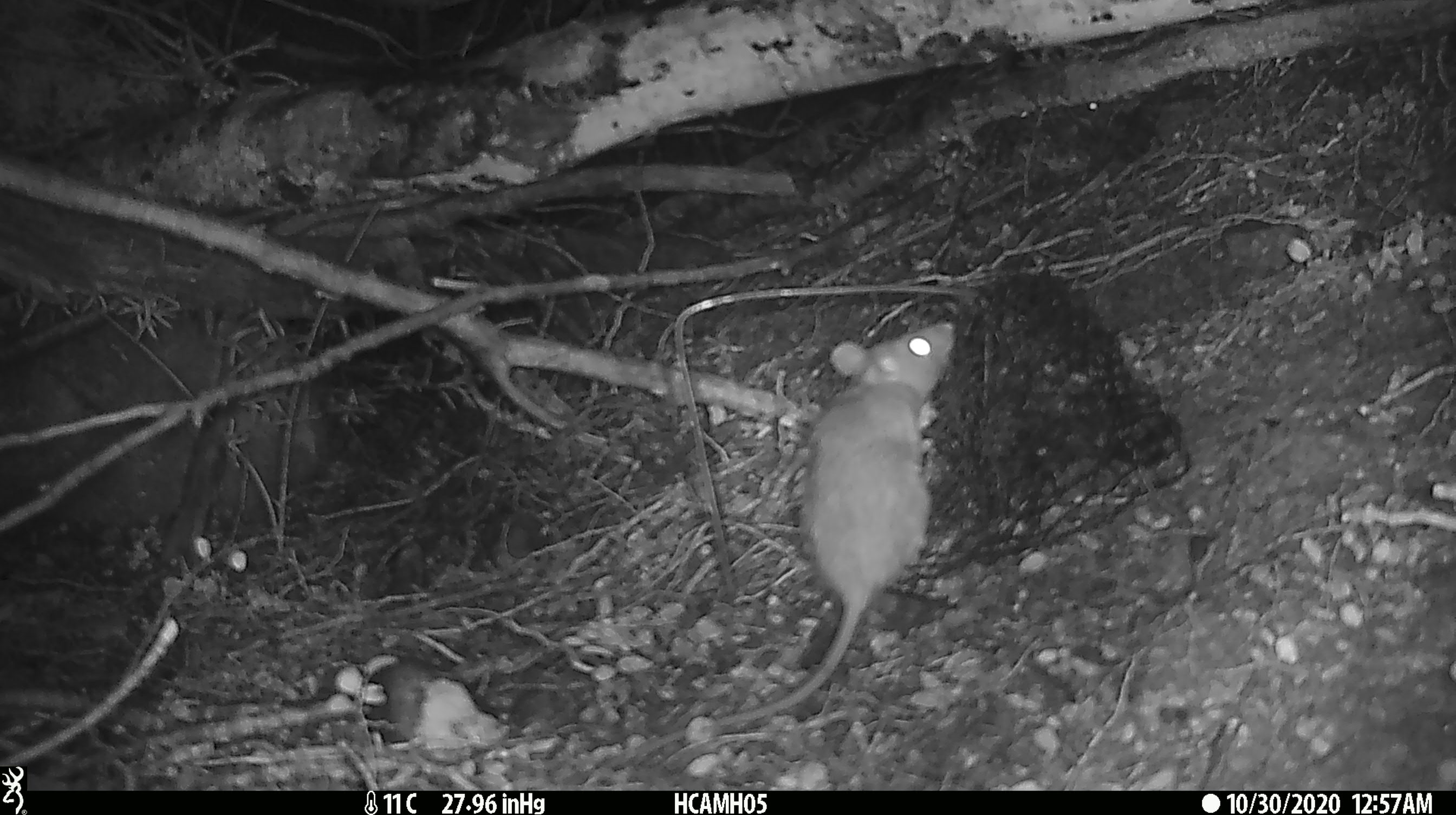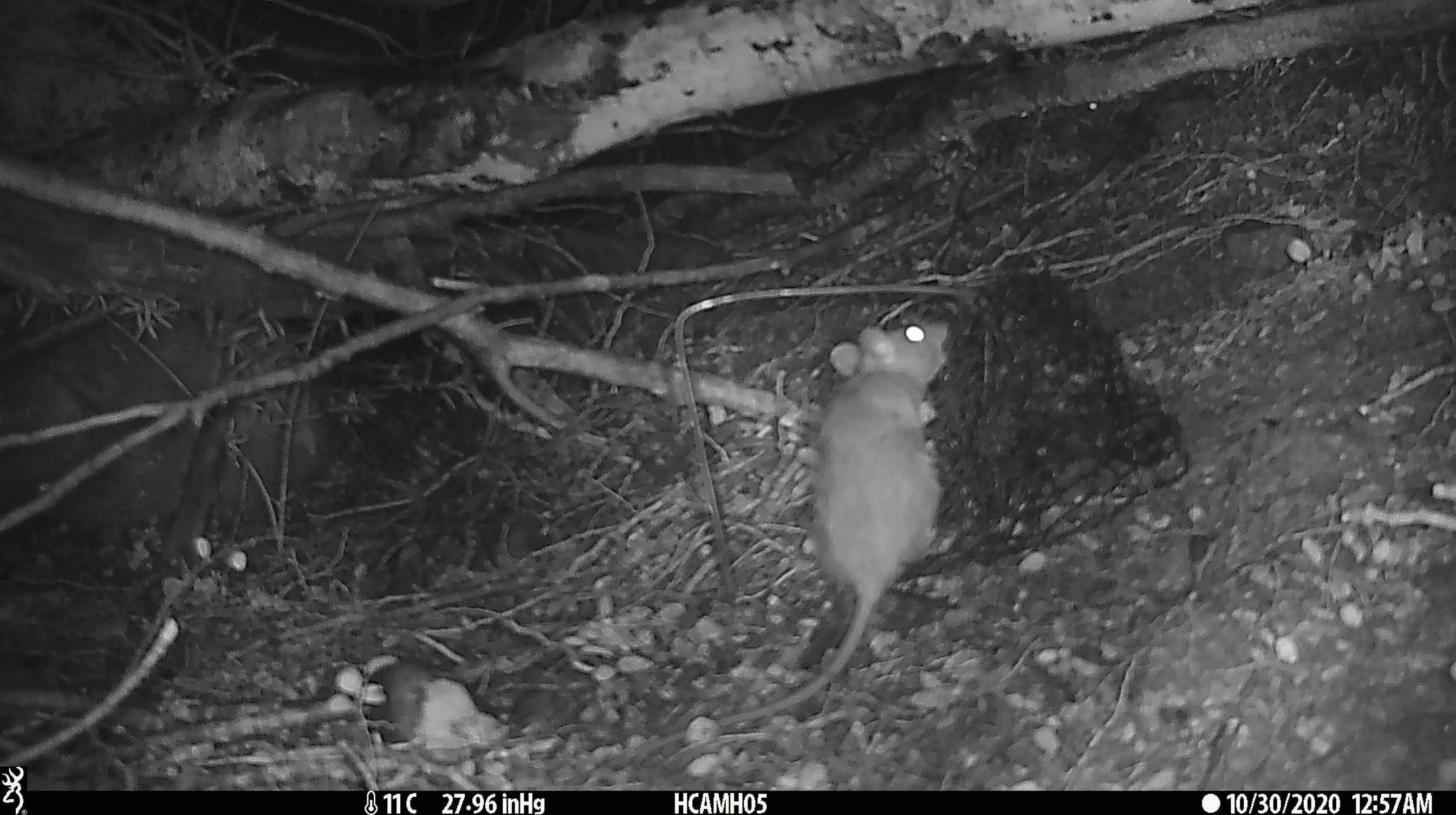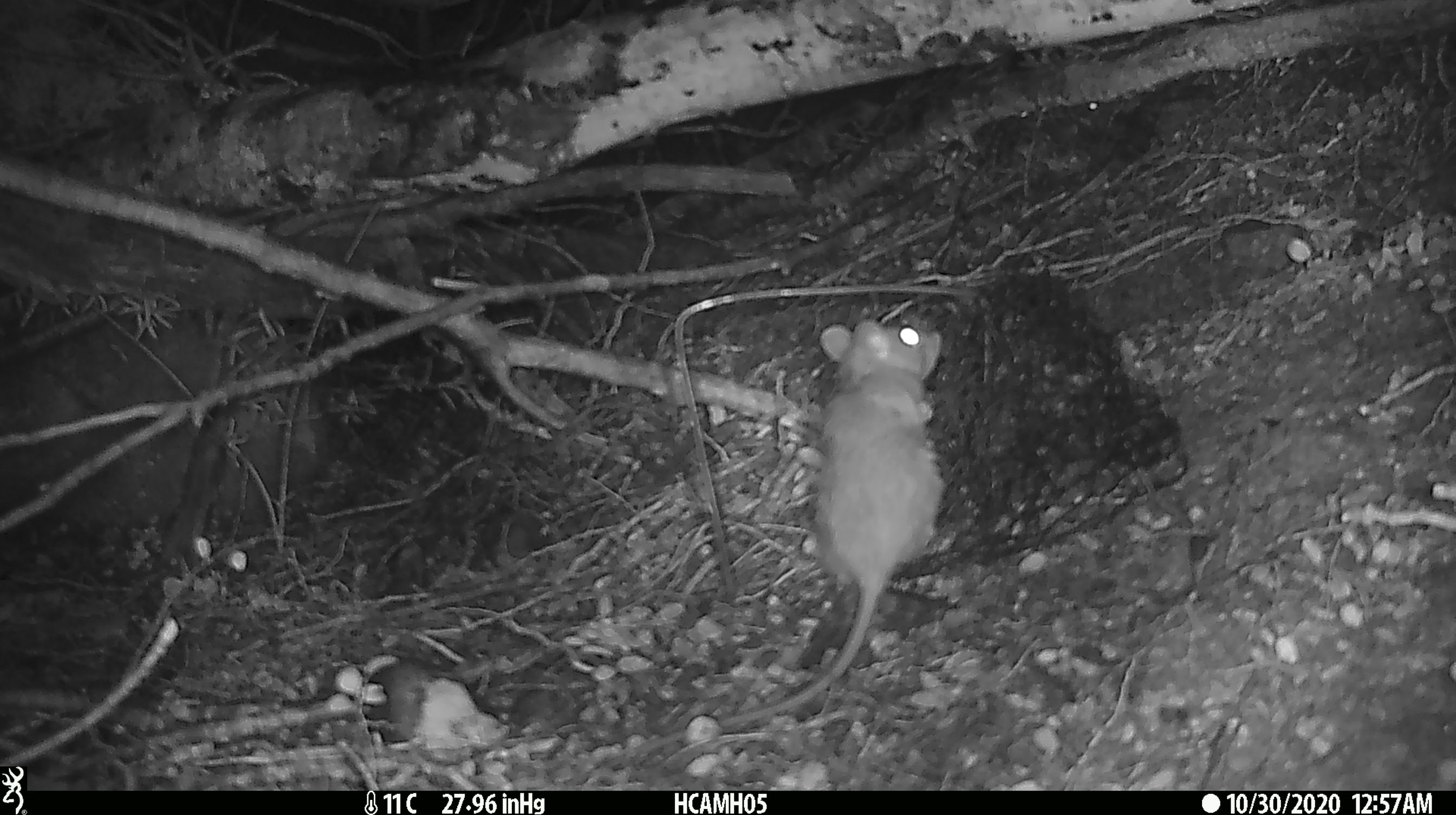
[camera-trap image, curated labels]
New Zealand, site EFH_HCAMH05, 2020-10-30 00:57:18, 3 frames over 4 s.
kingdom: Animalia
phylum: Chordata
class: Mammalia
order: Rodentia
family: Muridae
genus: Rattus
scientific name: Rattus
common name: rat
Rat (Rattus).